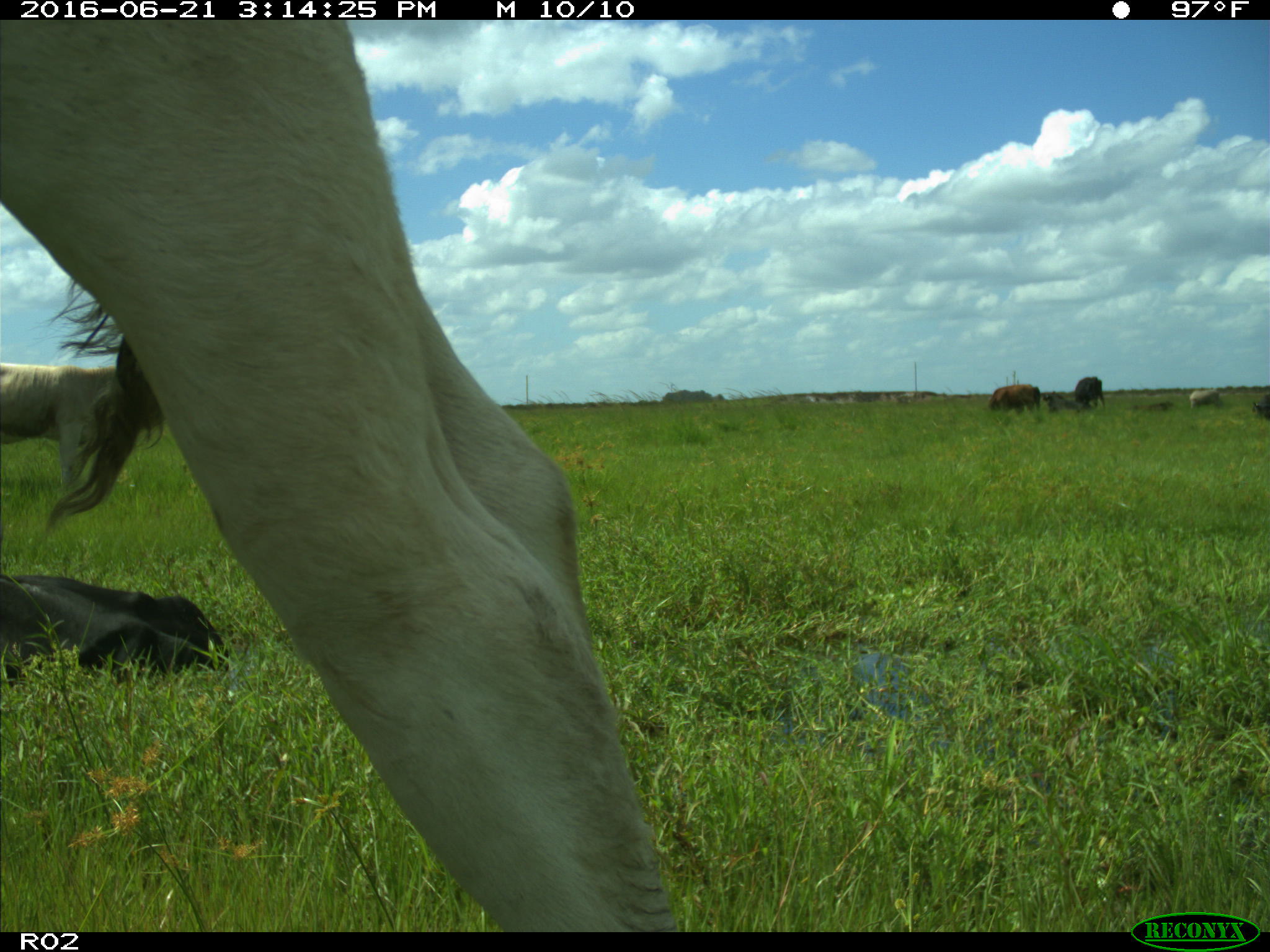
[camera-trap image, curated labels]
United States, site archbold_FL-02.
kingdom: Animalia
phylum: Chordata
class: Mammalia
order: Artiodactyla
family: Bovidae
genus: Bos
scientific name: Bos taurus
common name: domestic cow